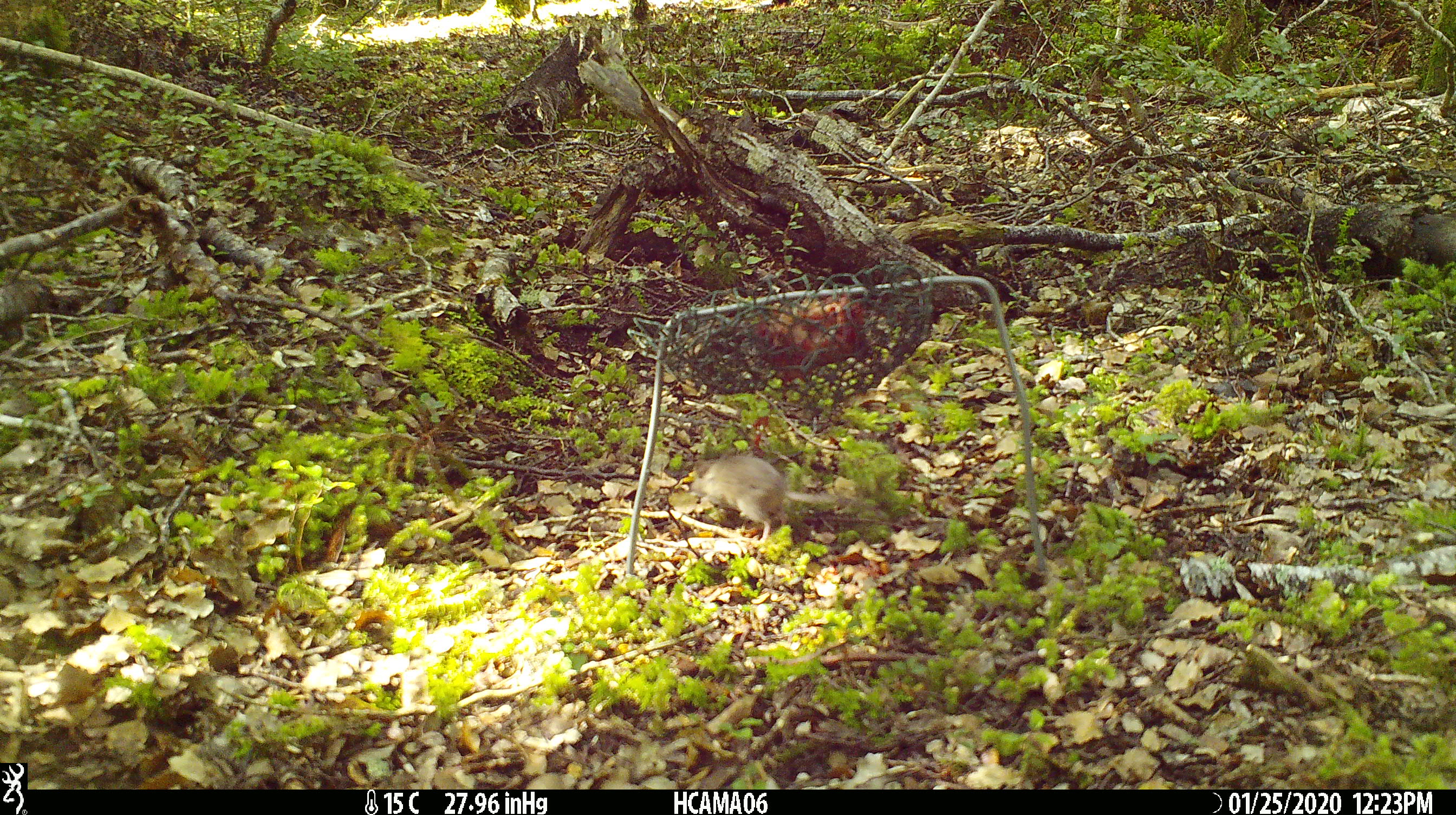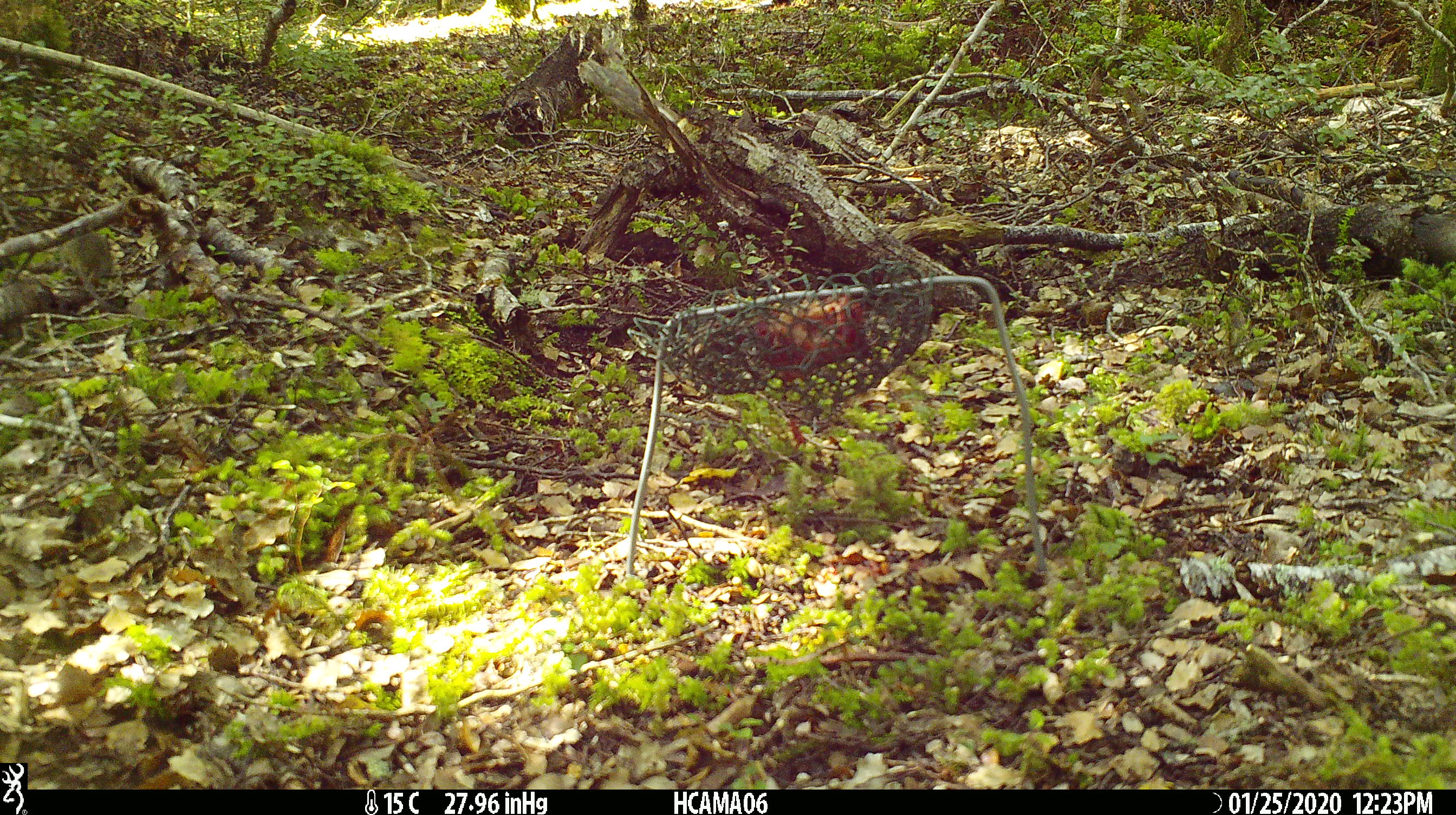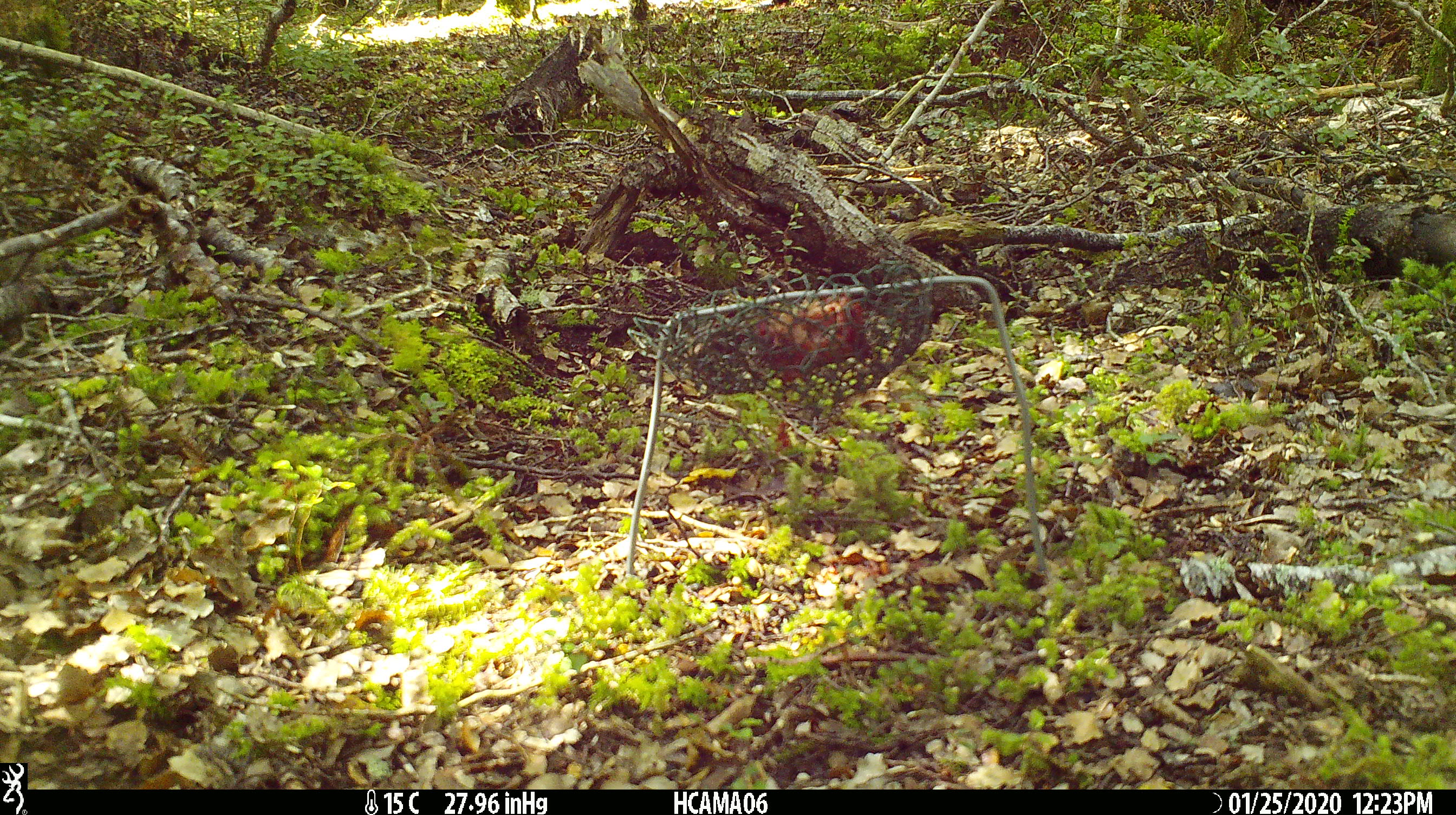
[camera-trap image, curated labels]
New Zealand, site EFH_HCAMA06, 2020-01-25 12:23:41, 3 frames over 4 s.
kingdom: Animalia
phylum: Chordata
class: Mammalia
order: Rodentia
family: Muridae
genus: Mus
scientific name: Mus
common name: mouse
Mouse (Mus).